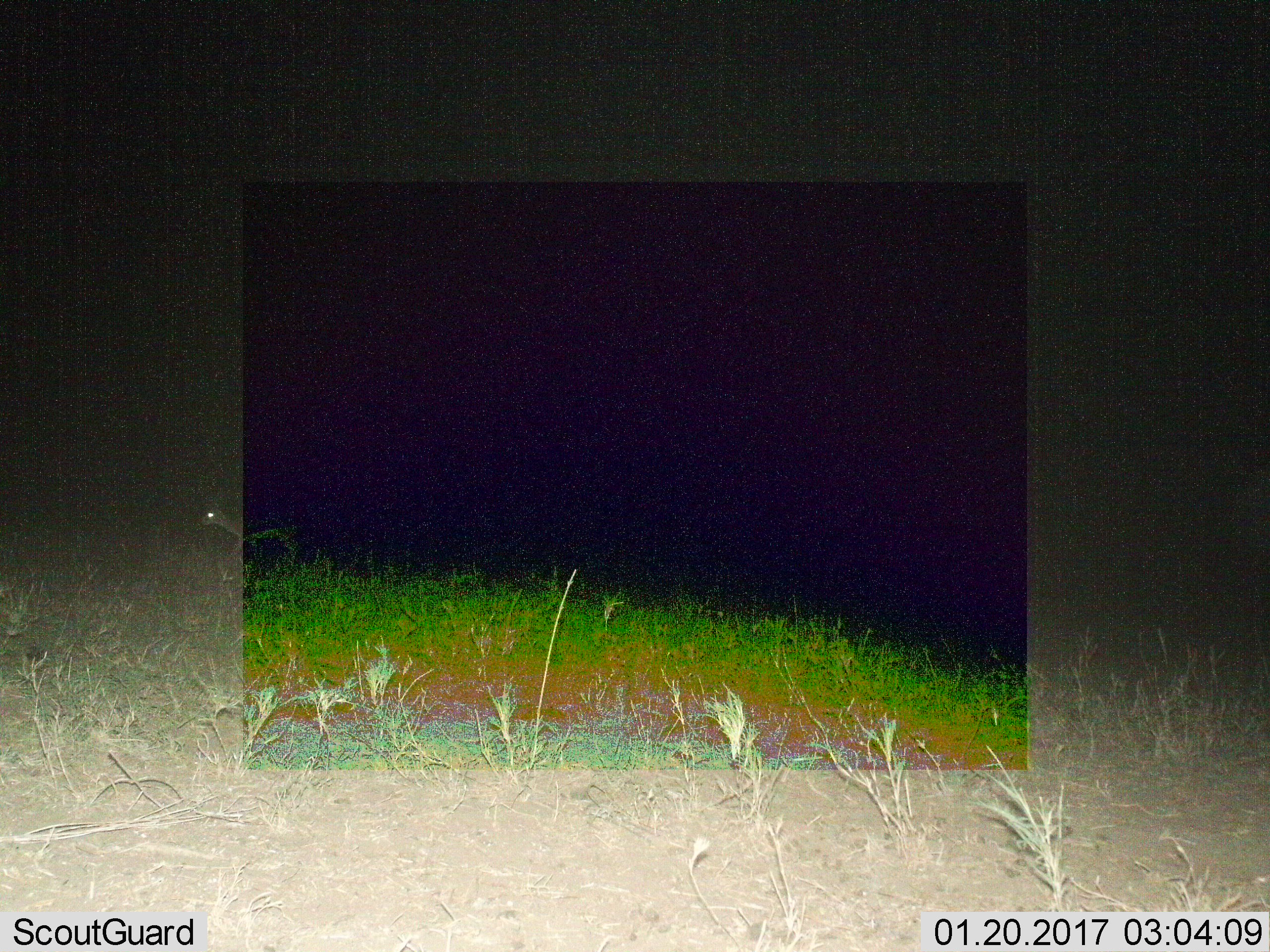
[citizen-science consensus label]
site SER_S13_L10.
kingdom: Animalia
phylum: Chordata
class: Mammalia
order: Artiodactyla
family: Bovidae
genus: Madoqua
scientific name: Madoqua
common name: dik-dik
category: dikdik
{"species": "dikdik (dik-dik) (Madoqua)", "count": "1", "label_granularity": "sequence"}